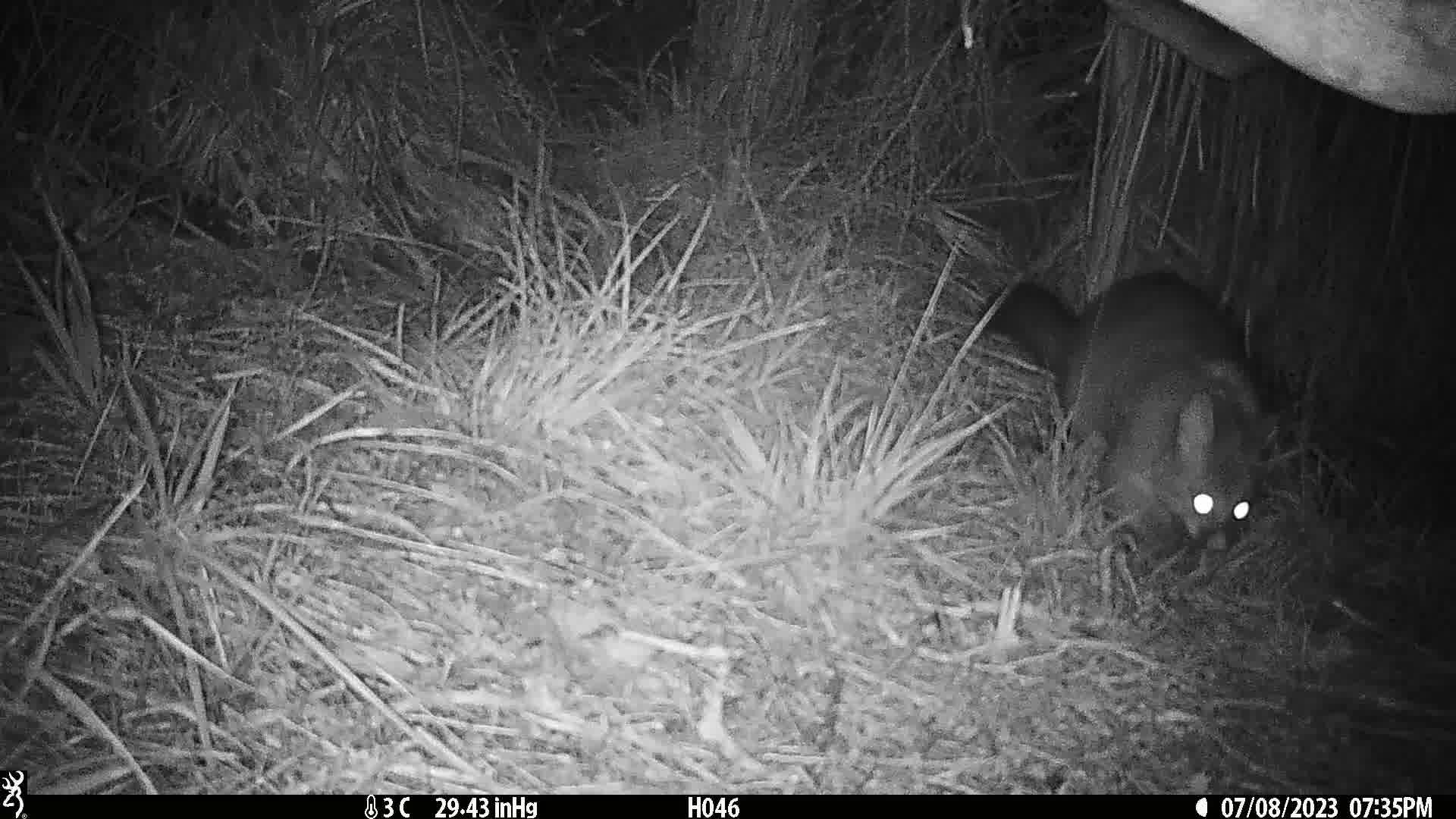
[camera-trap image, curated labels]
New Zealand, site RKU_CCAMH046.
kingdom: Animalia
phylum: Chordata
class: Mammalia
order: Diprotodontia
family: Phalangeridae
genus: Trichosurus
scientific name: Trichosurus vulpecula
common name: common brushtail possum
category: possum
Possum (common brushtail possum) (Trichosurus vulpecula).